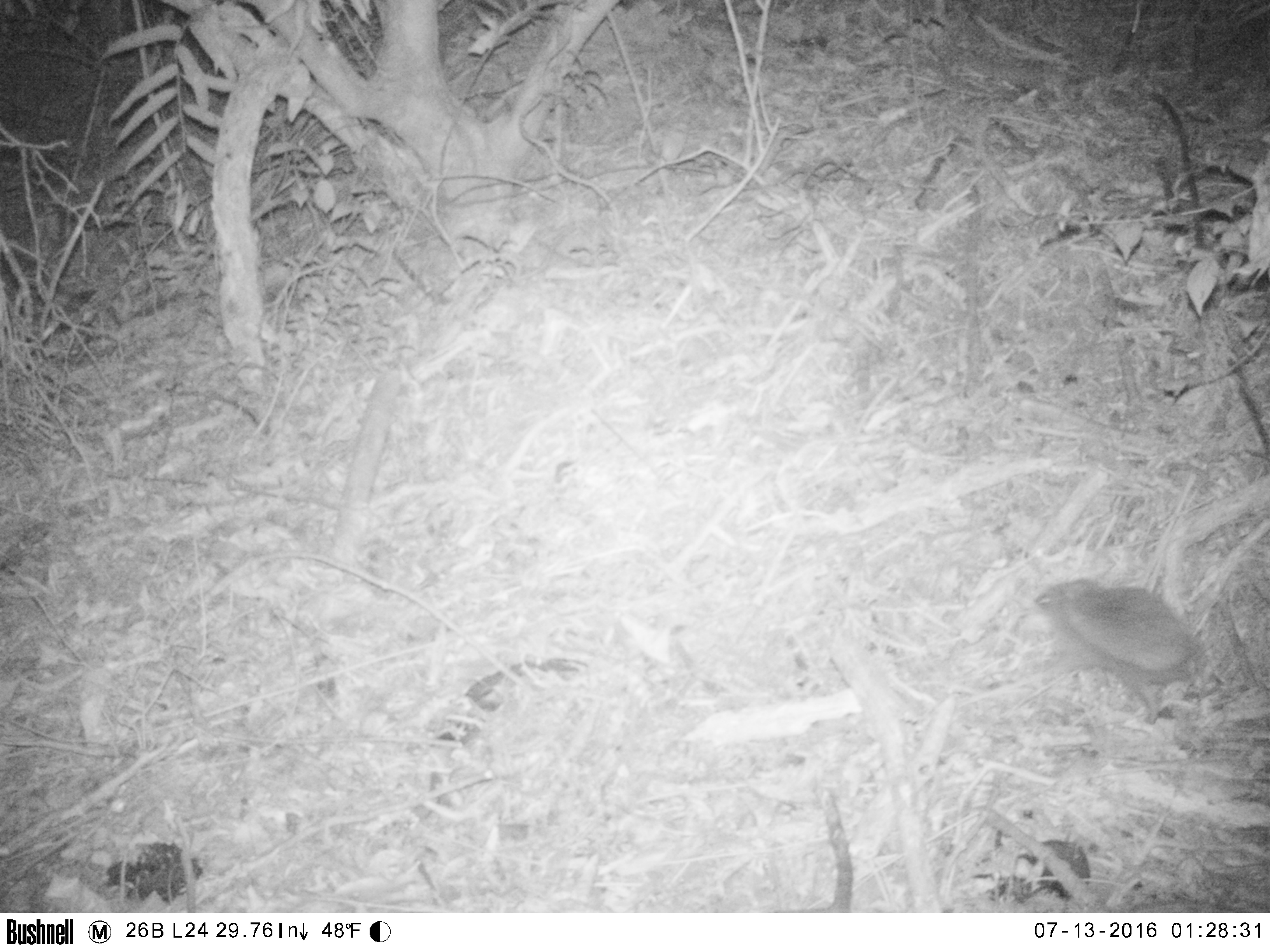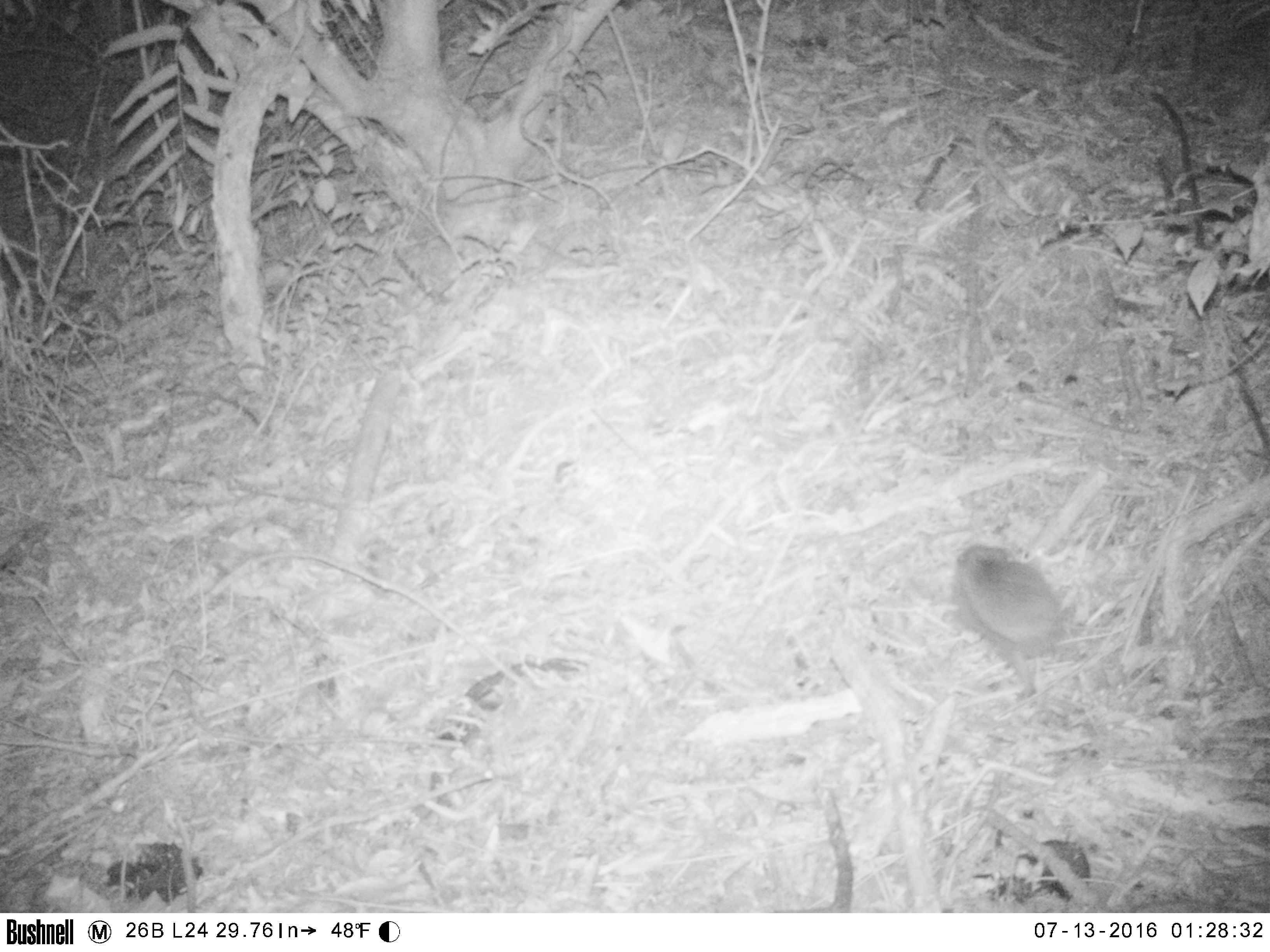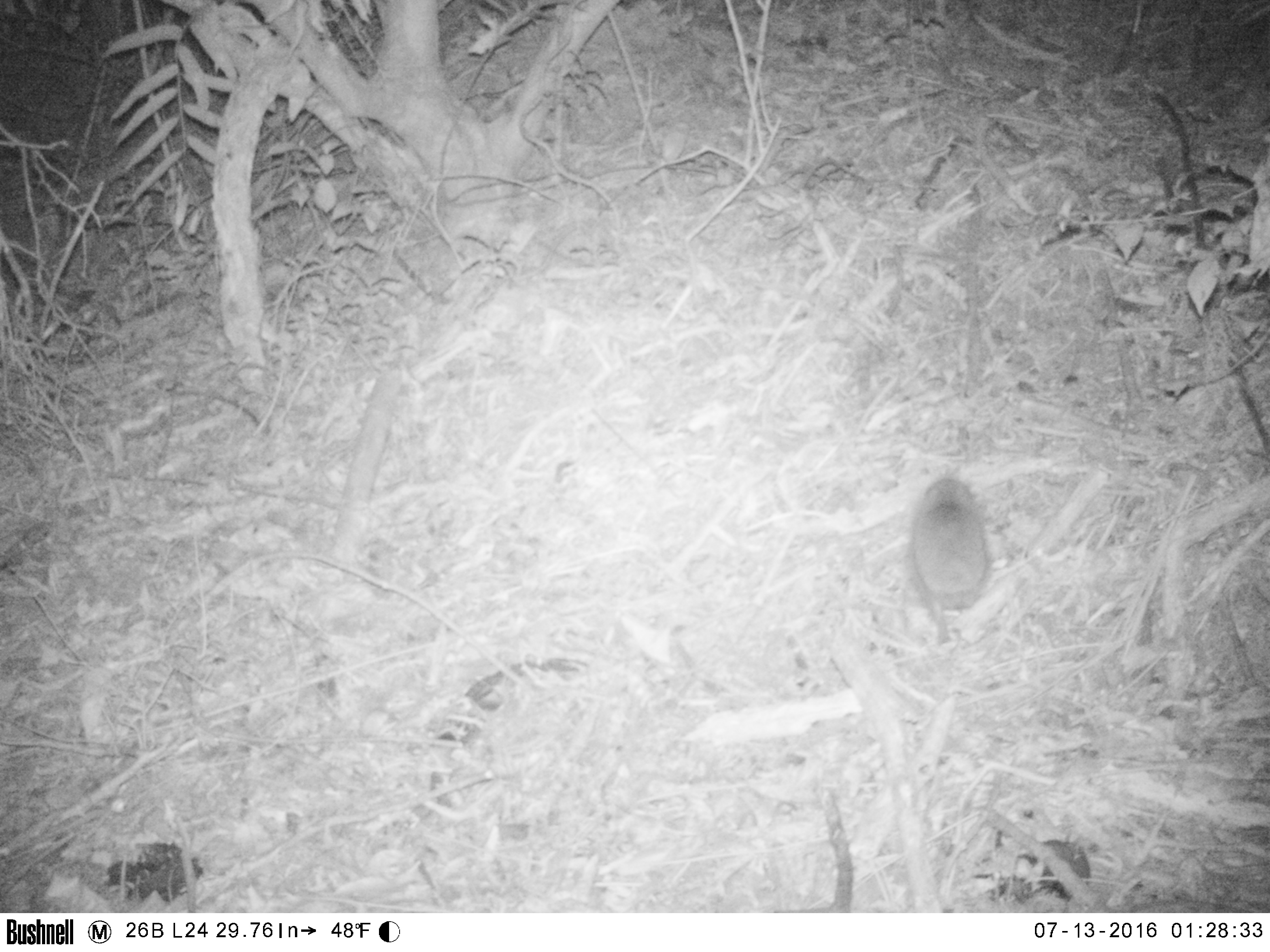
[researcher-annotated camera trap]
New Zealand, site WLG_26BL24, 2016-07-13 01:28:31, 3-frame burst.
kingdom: Animalia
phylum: Chordata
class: Mammalia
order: Eulipotyphla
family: Erinaceidae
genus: Erinaceus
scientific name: Erinaceus europaeus europaeus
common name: european hedgehog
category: hedgehog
Hedgehog (european hedgehog) (Erinaceus europaeus europaeus).